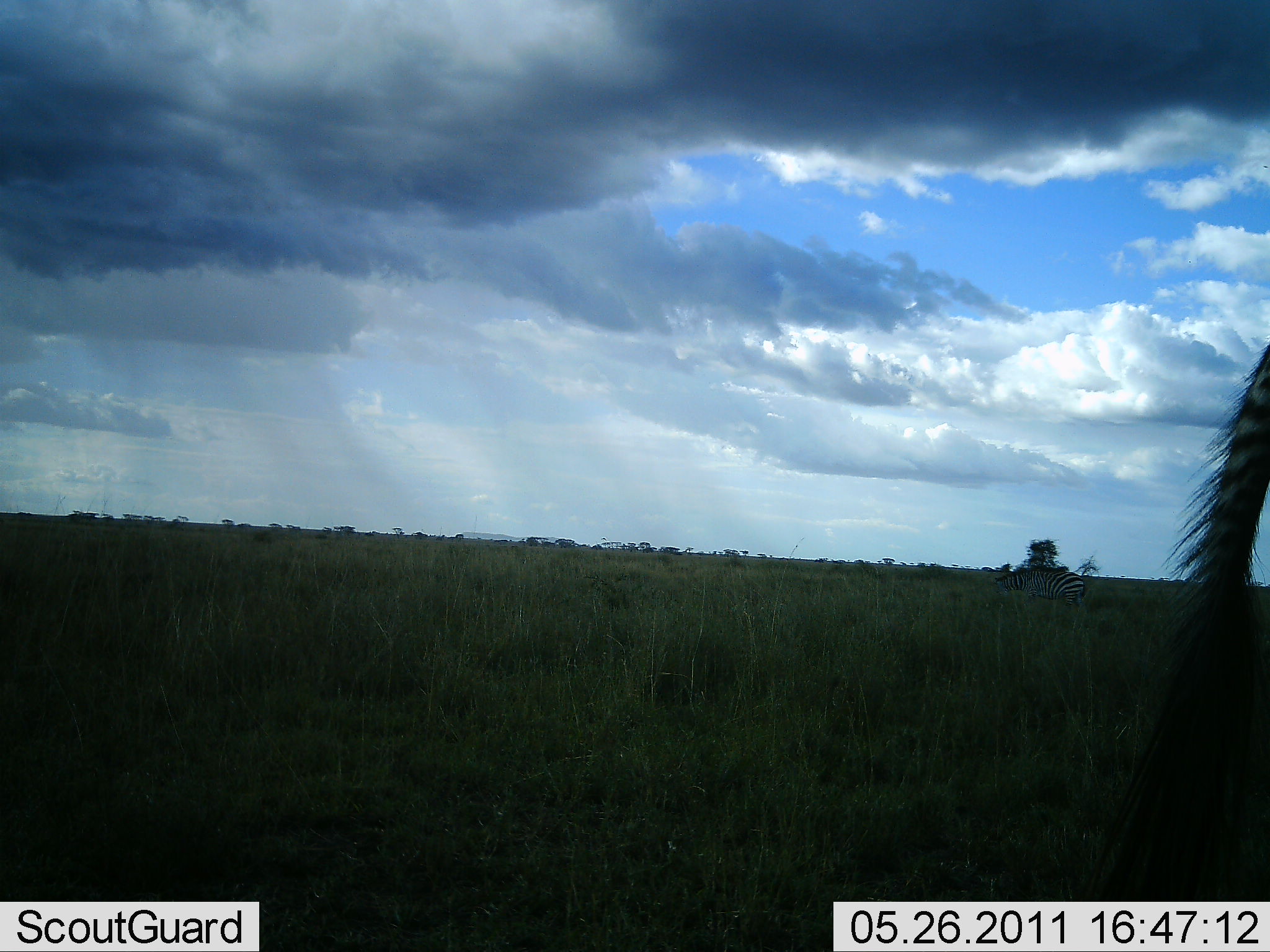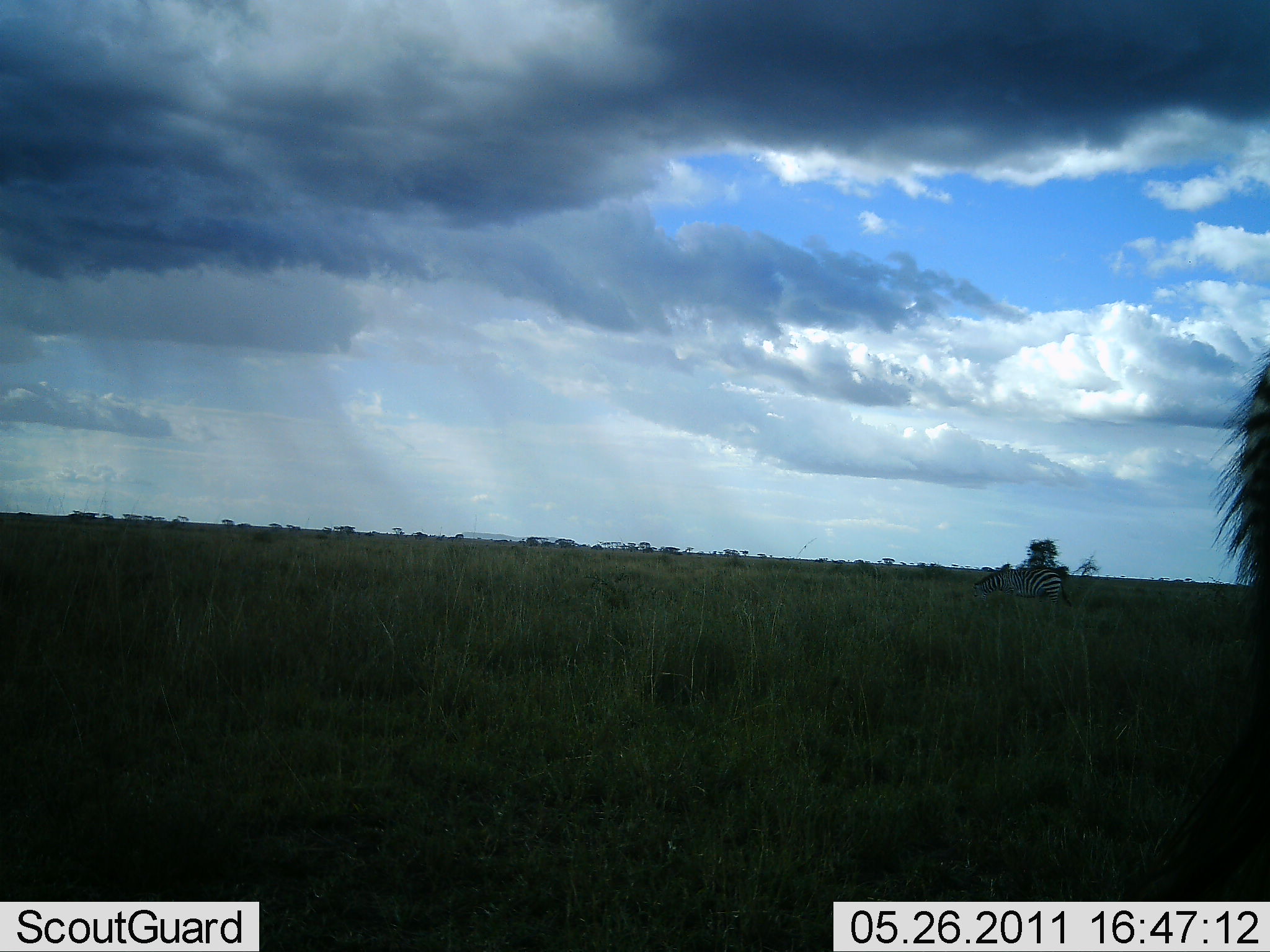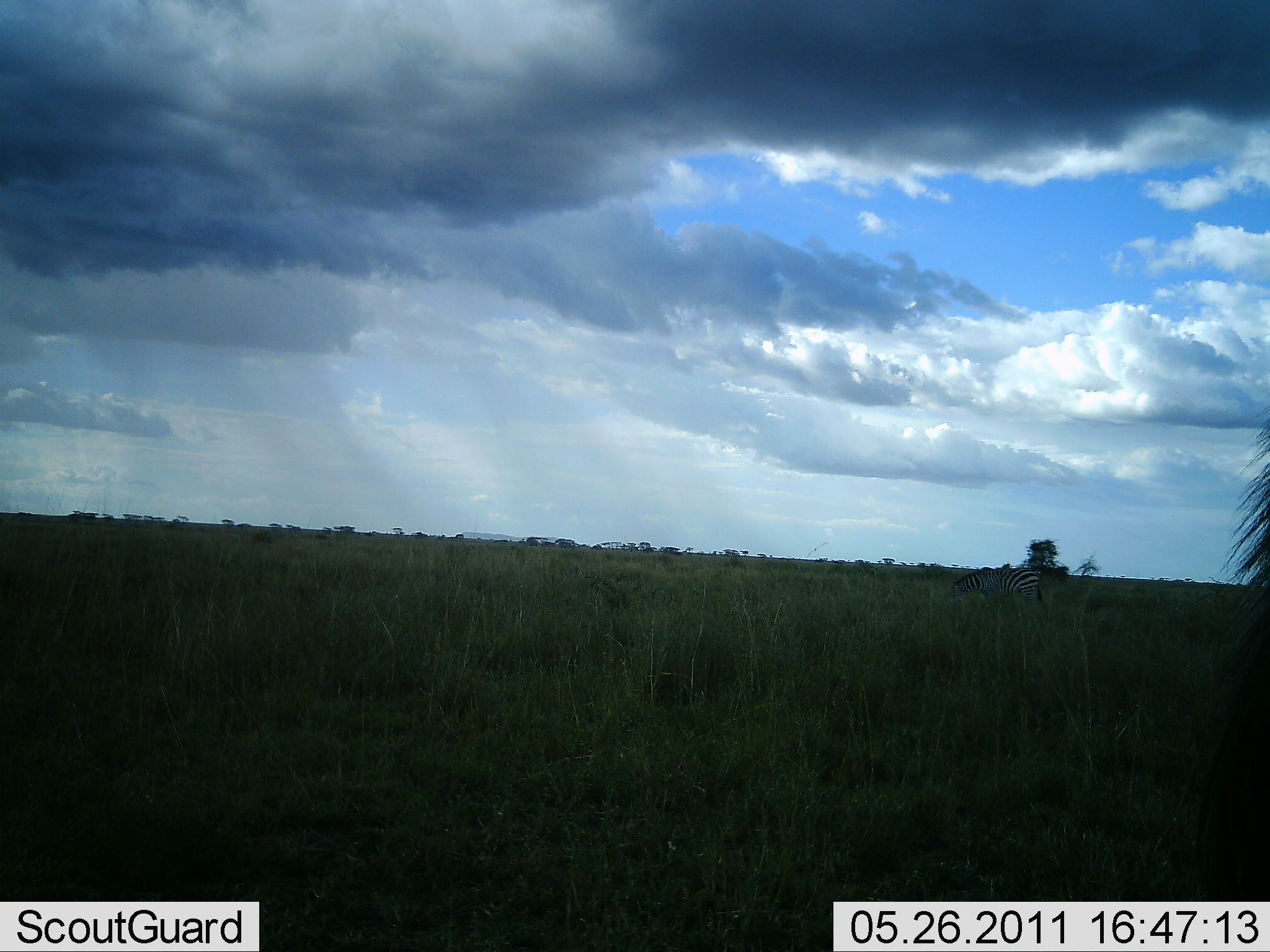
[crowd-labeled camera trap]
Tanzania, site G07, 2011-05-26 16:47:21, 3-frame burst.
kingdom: Animalia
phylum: Chordata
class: Mammalia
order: Perissodactyla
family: Equidae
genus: Equus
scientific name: Equus quagga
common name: plains zebra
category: zebra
Zebra (plains zebra) (Equus quagga), count 2. Behavior (volunteer vote fractions): standing 47%, resting 7%, moving 67%, interacting 0%. Young present (vote fraction): 0%. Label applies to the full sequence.